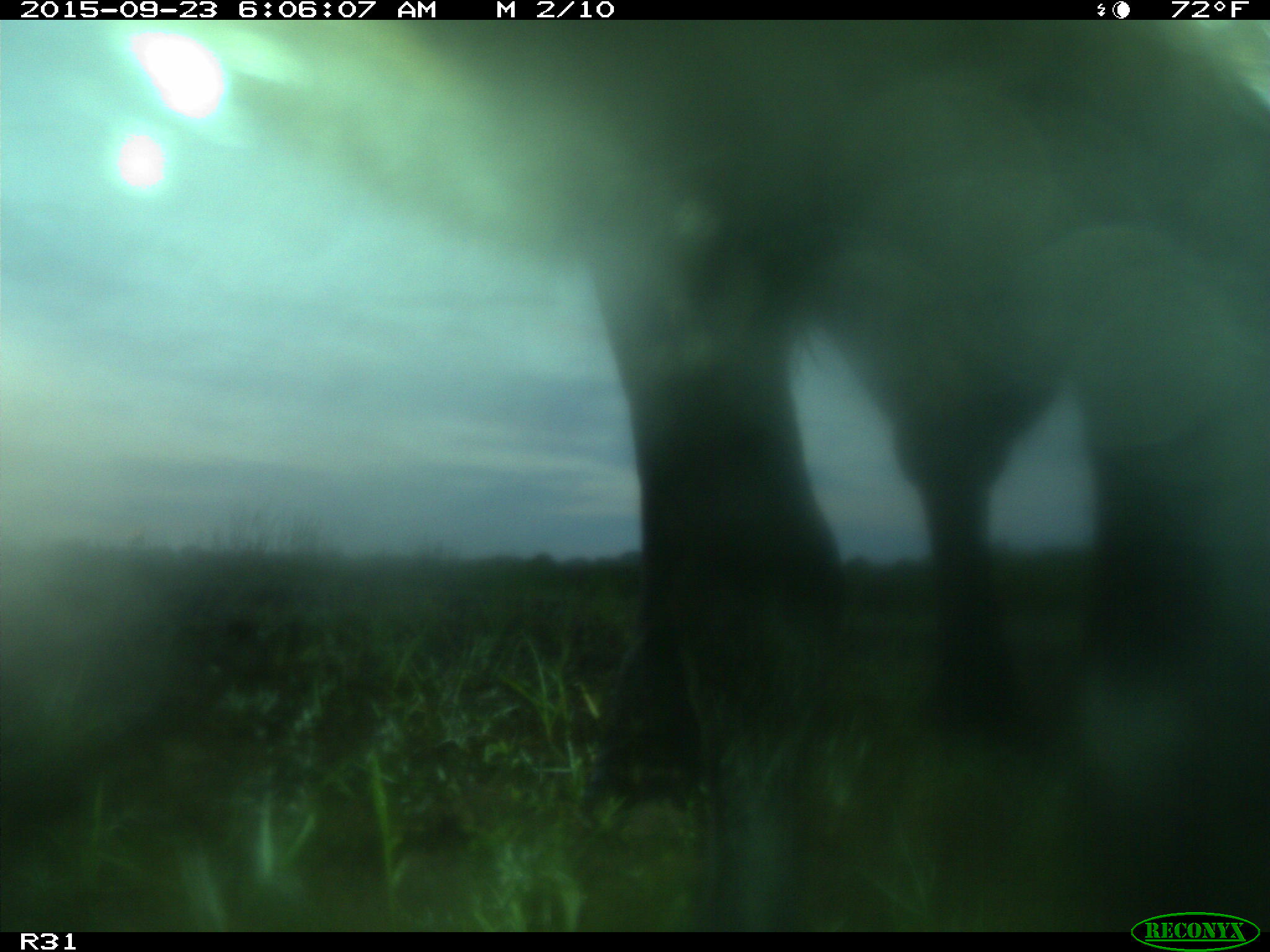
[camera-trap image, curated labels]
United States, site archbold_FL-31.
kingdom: Animalia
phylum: Chordata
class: Mammalia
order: Artiodactyla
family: Bovidae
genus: Bos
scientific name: Bos taurus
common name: domestic cow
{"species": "Bos taurus (domestic cow)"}